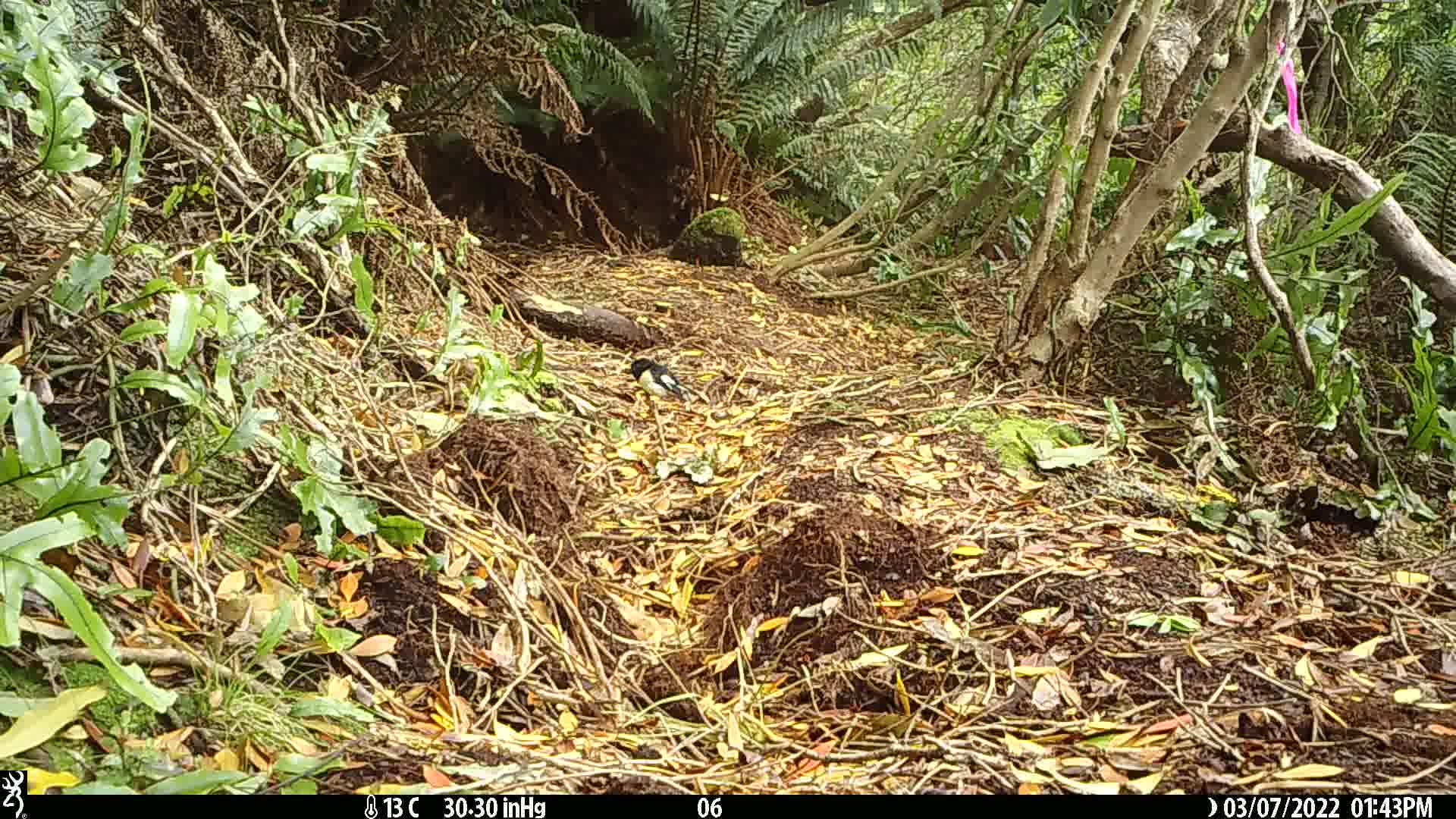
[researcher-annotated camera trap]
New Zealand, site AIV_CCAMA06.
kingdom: Animalia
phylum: Chordata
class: Aves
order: Passeriformes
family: Petroicidae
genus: Petroica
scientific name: Petroica macrocephala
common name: tomtit